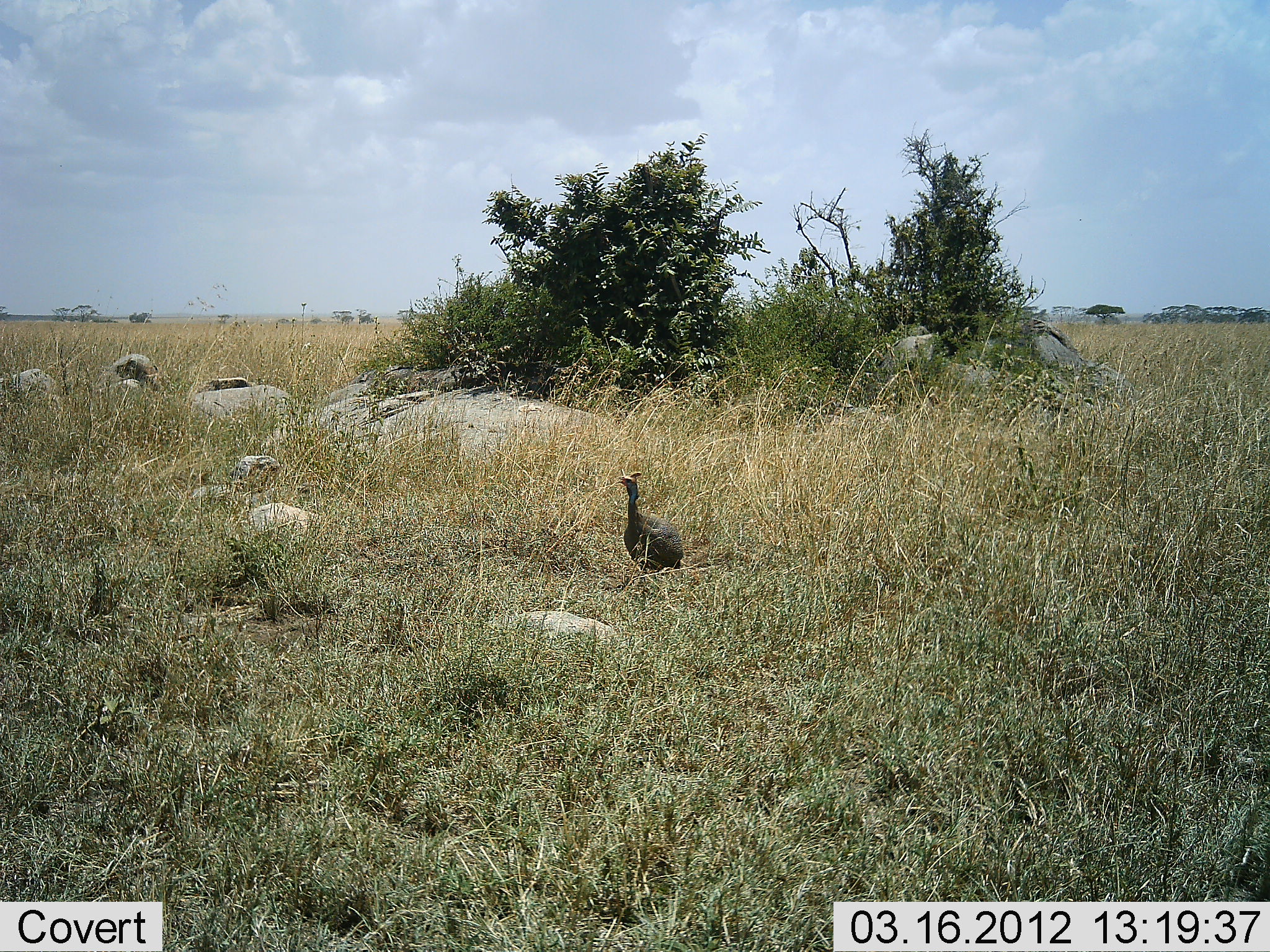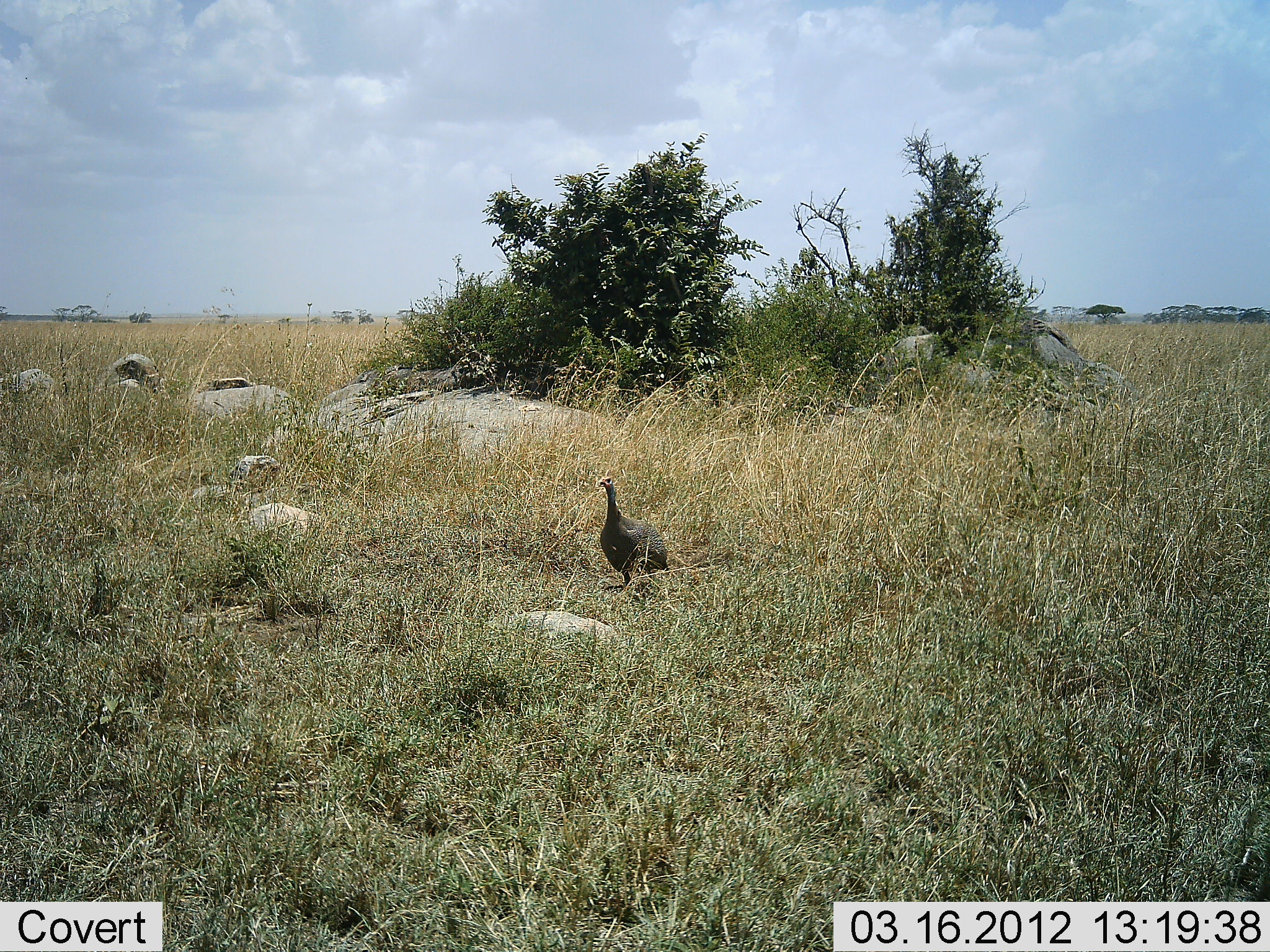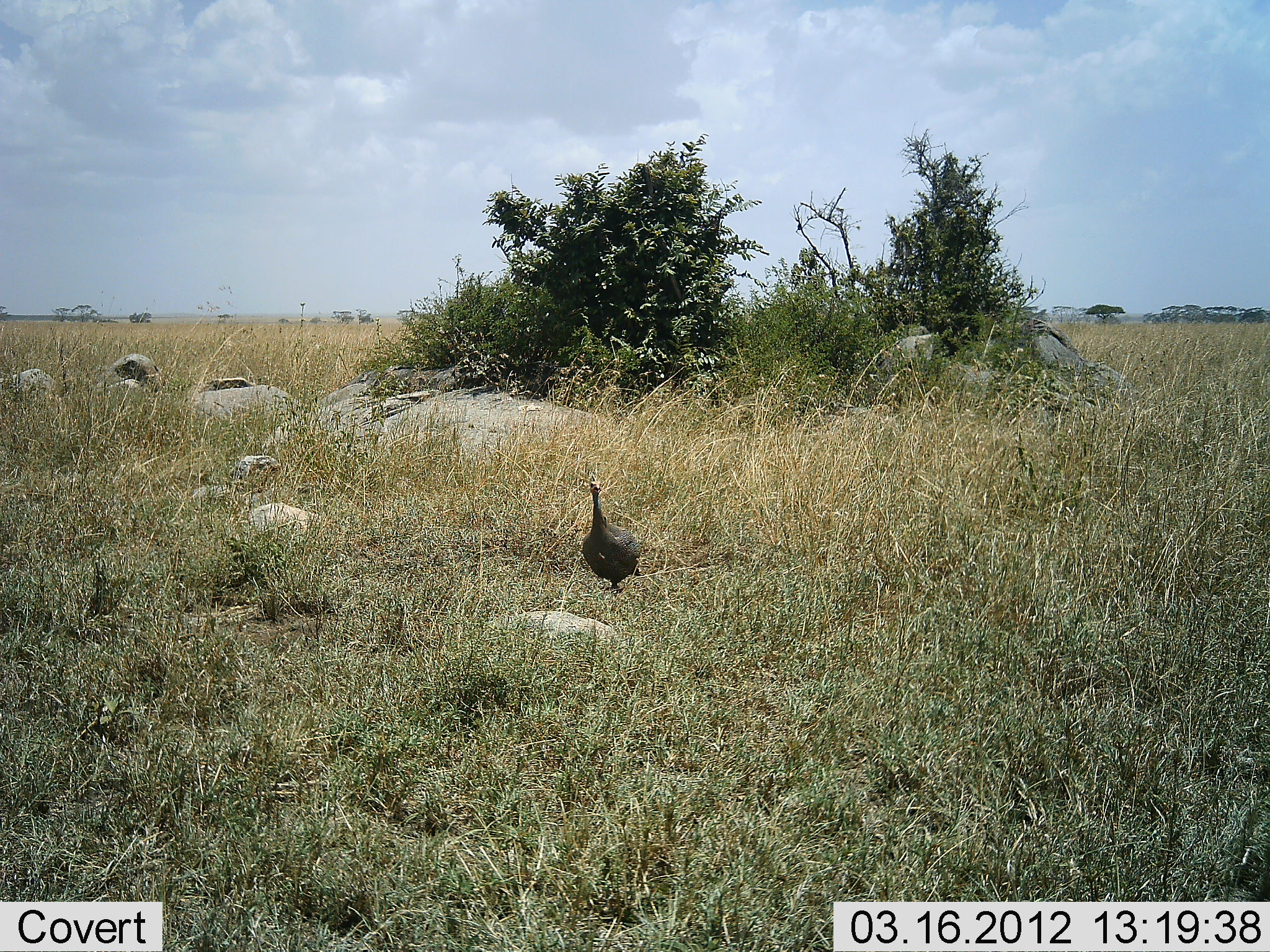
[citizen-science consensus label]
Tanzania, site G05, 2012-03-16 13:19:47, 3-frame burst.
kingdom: Animalia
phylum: Chordata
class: Aves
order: Galliformes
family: Numididae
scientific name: Numididae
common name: guinea fowl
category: guineafowl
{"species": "guineafowl (guinea fowl) (Numididae)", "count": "1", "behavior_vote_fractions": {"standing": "10%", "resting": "0%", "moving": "90%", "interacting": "0%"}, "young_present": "0%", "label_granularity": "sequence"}